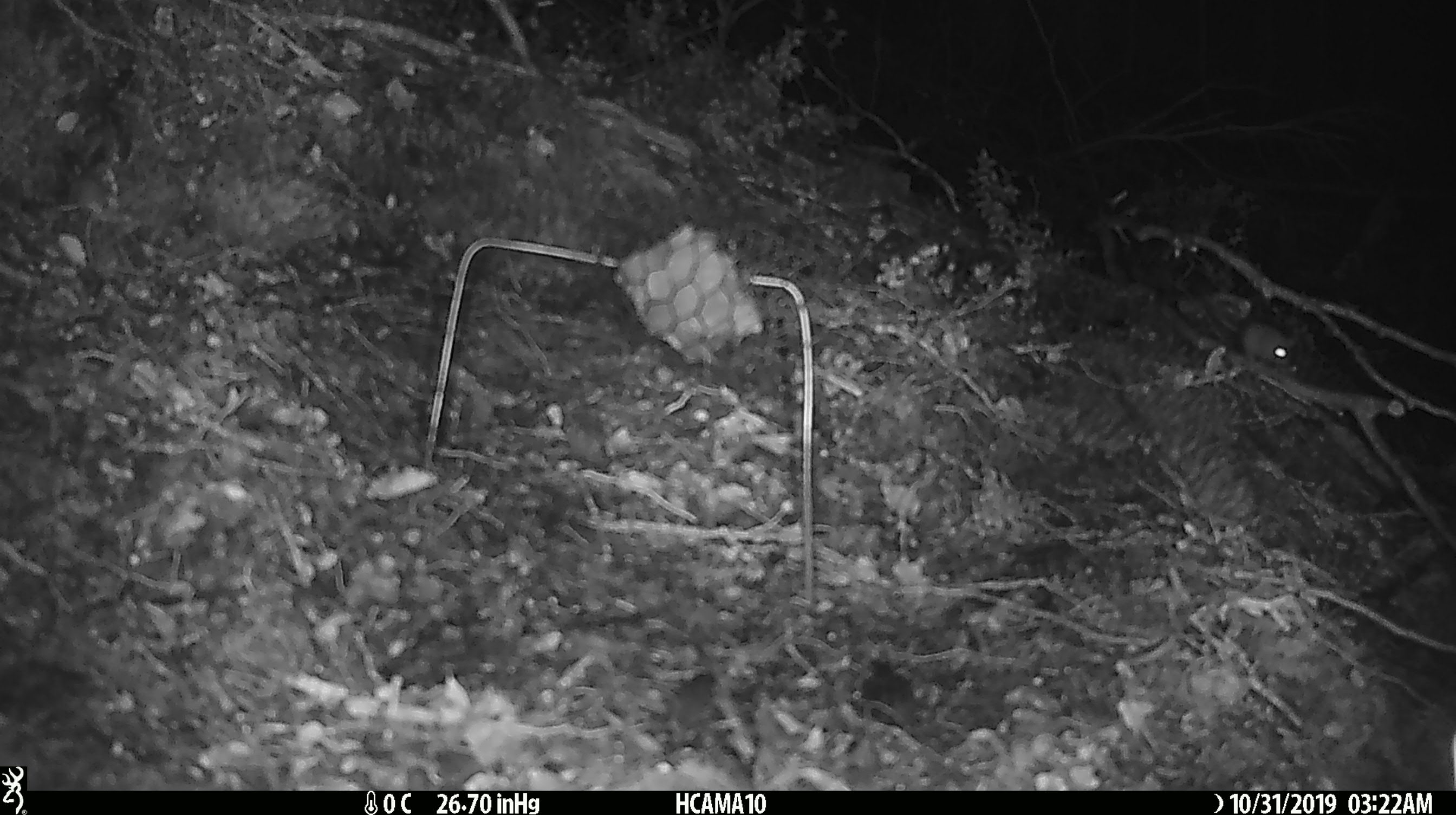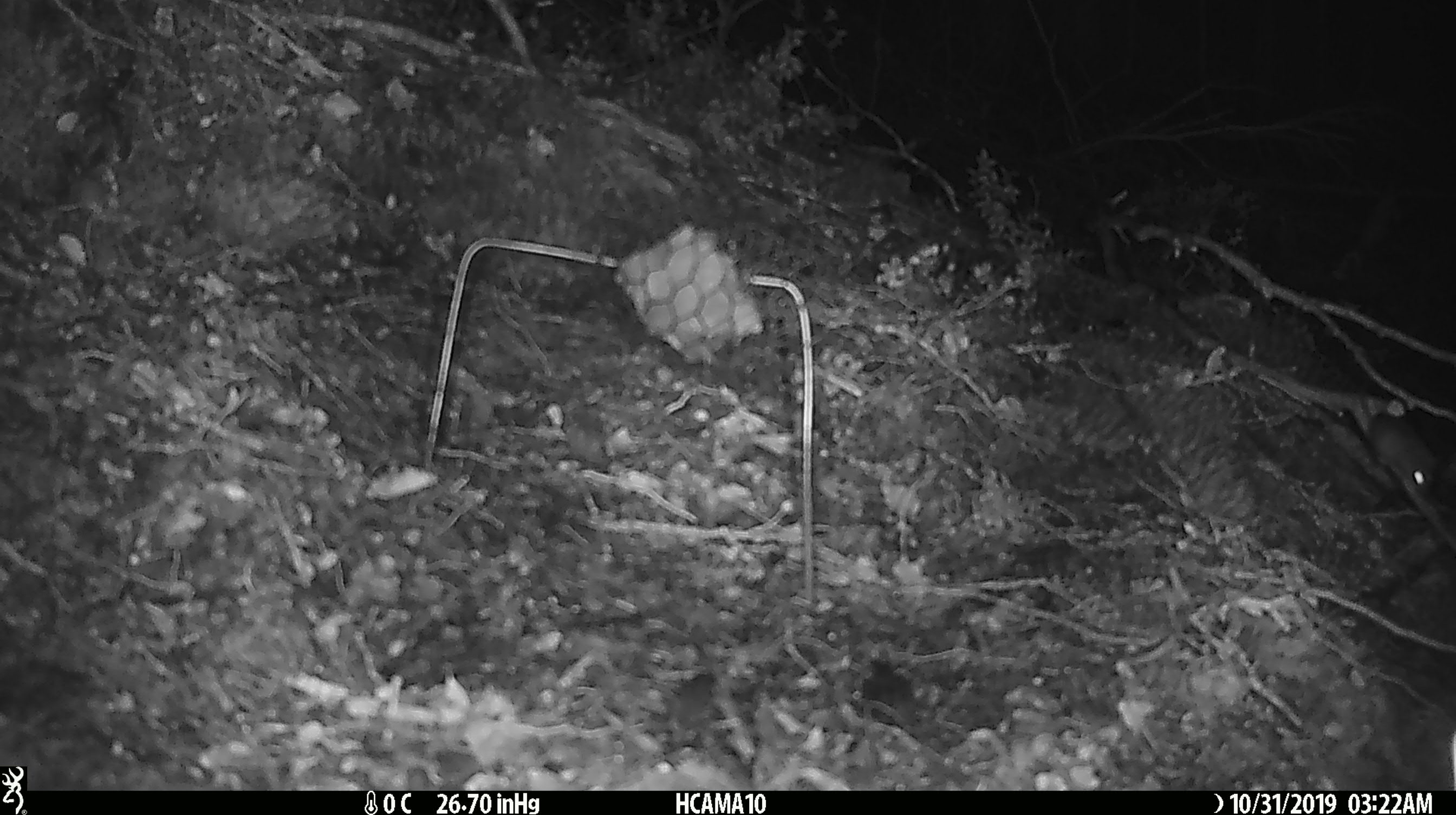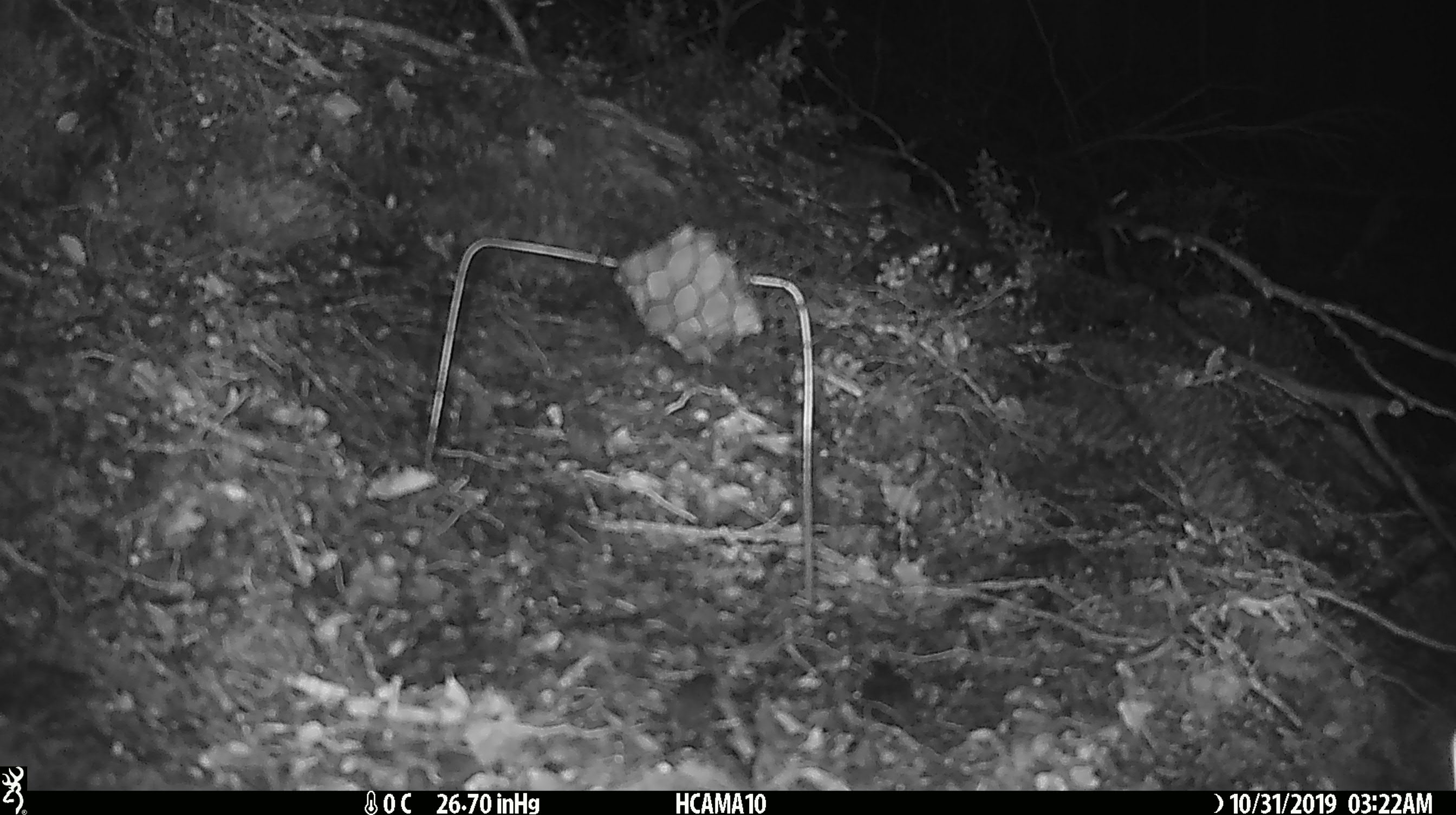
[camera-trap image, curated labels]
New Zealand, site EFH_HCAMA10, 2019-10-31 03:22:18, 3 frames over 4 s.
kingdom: Animalia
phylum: Chordata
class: Mammalia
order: Rodentia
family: Muridae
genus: Mus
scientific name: Mus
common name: mouse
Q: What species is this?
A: Mouse (Mus).